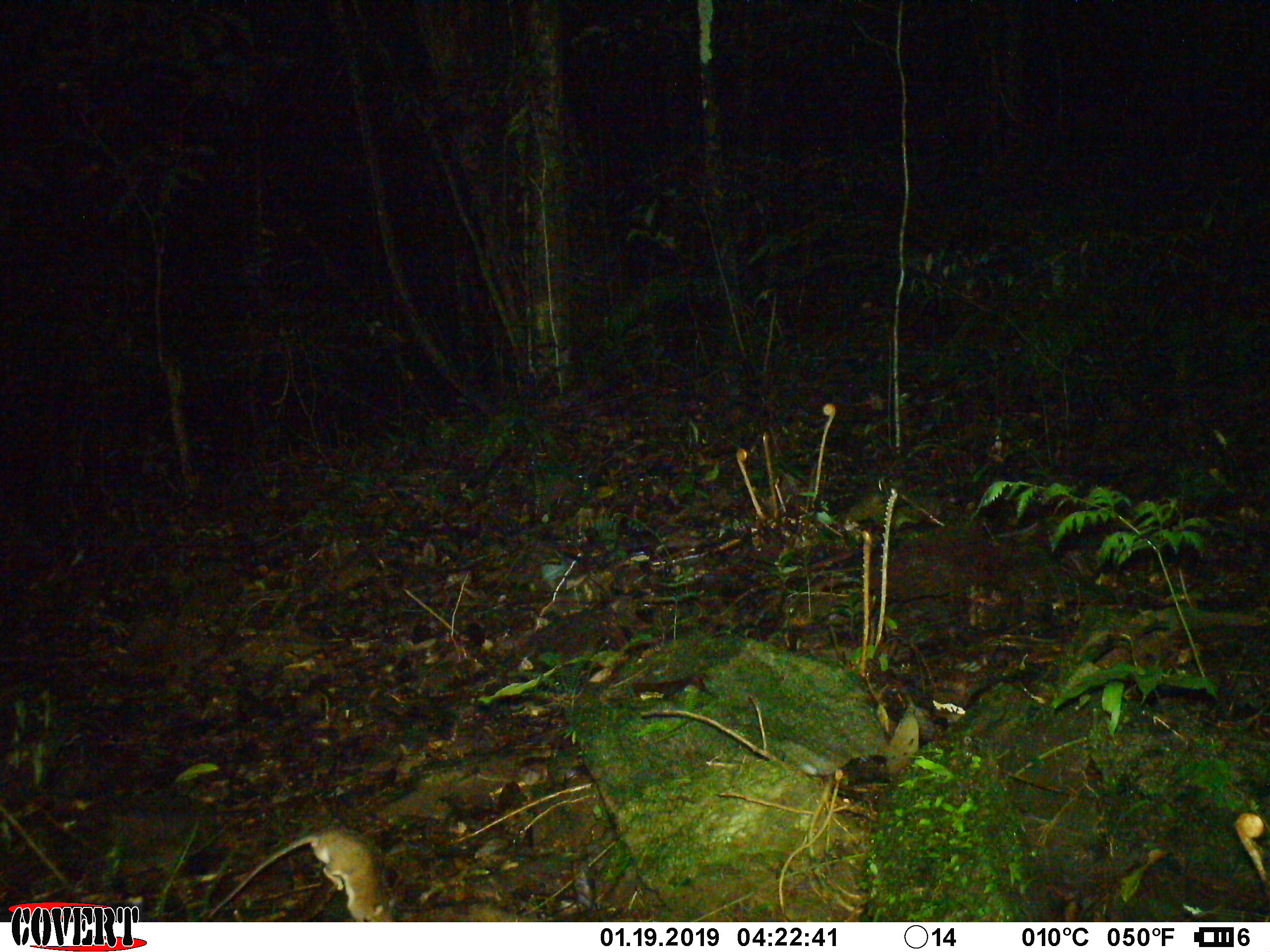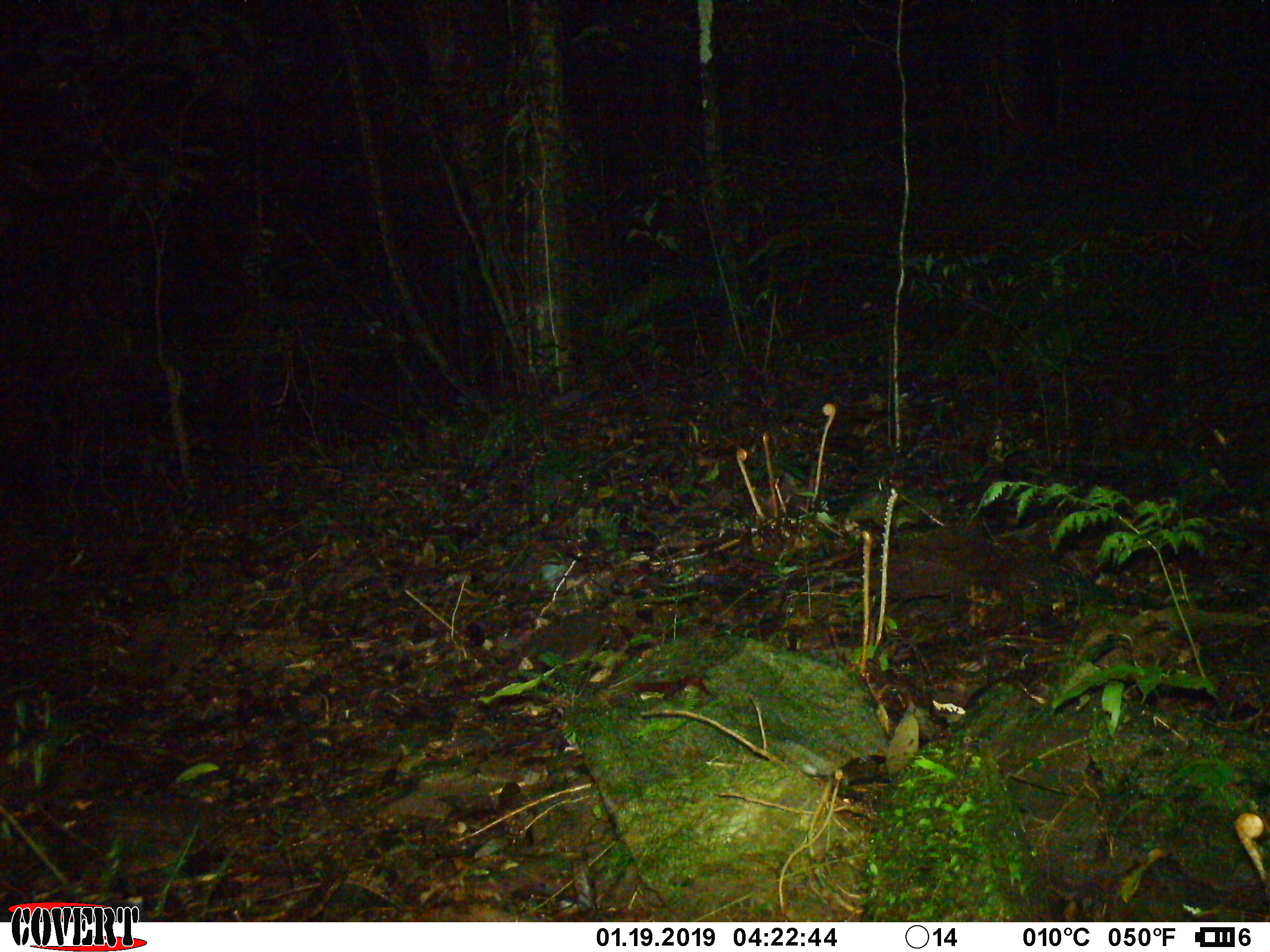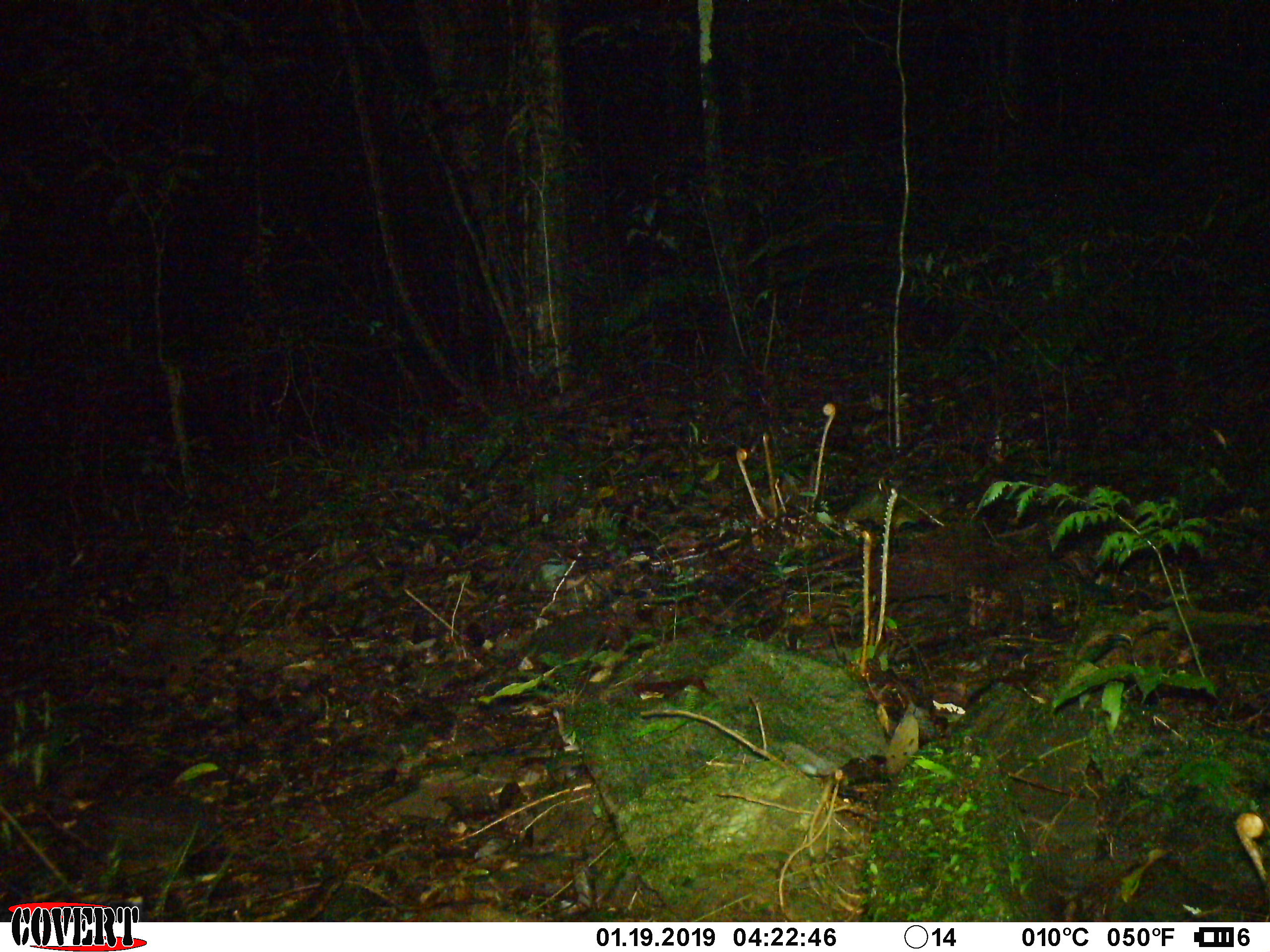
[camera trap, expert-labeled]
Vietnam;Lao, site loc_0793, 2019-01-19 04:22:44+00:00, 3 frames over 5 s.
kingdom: Animalia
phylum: Chordata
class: Mammalia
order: Rodentia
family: Muridae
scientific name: Muridae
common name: old-world mice and rats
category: unidentified murid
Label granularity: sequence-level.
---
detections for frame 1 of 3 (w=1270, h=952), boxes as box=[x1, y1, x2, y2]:
unidentified murid: box=[206, 823, 396, 922]